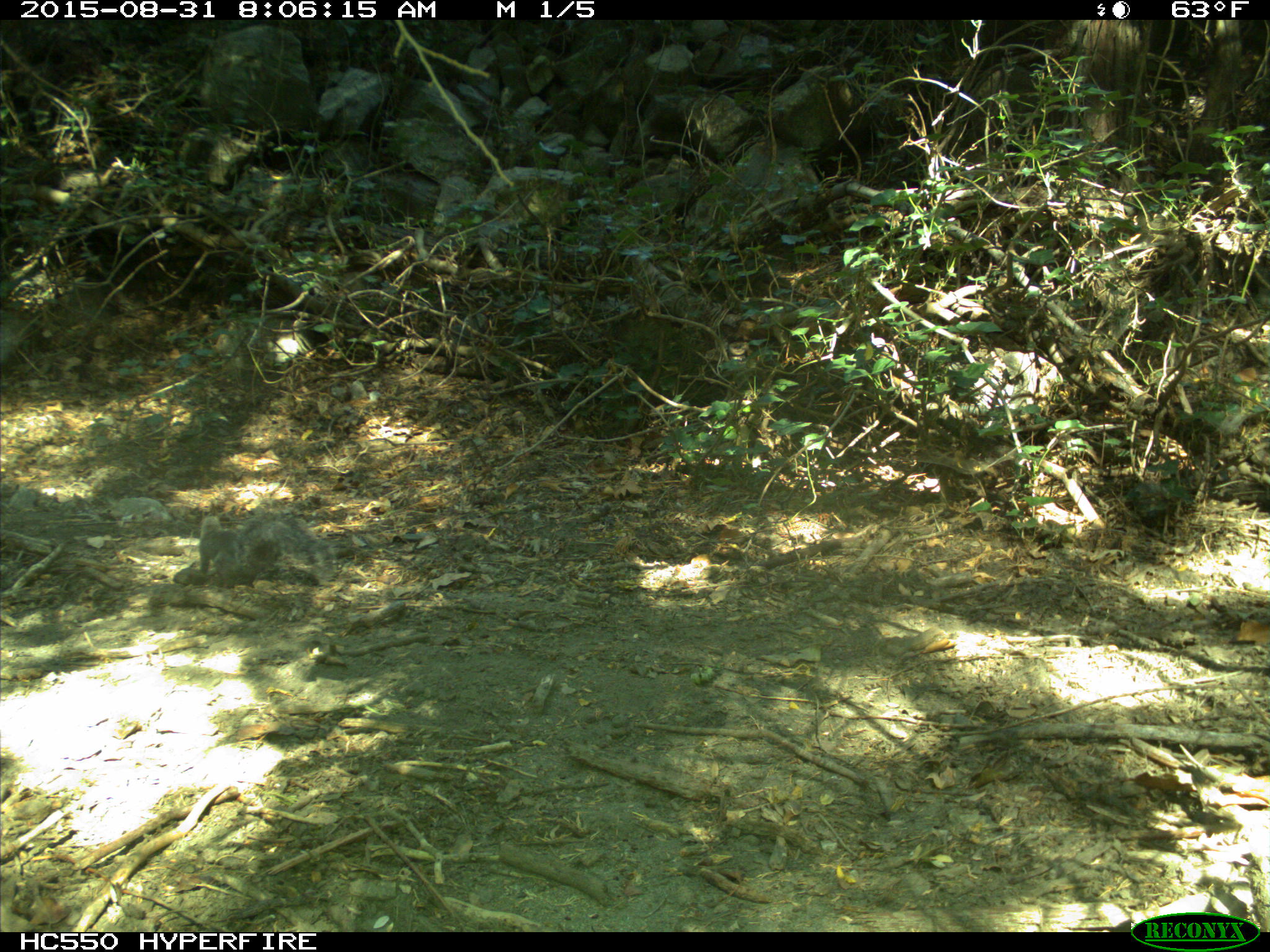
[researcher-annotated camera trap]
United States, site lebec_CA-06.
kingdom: Animalia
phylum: Chordata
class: Mammalia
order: Rodentia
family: Sciuridae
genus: Sciurus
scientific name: Sciurus carolinensis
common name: eastern gray squirrel